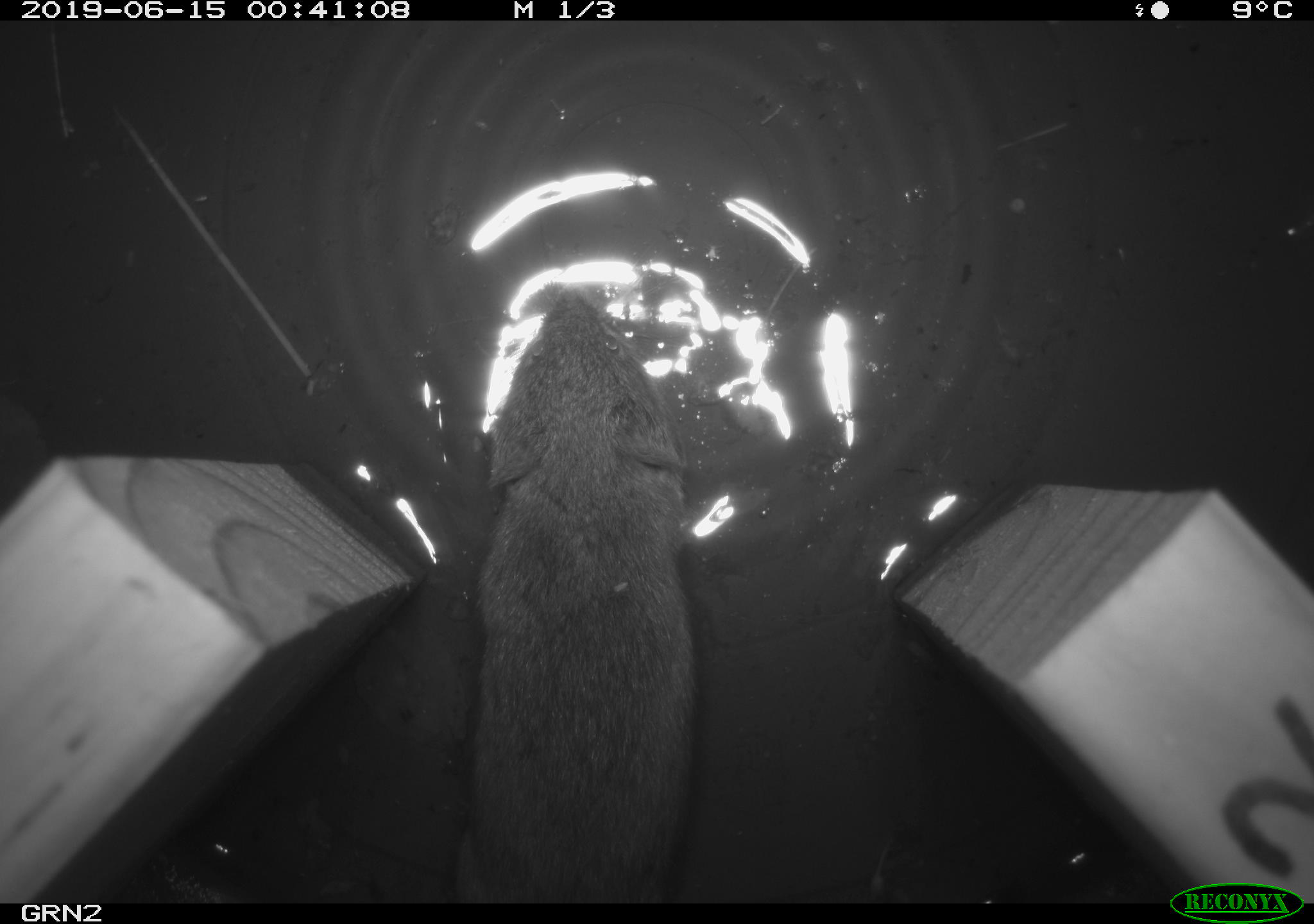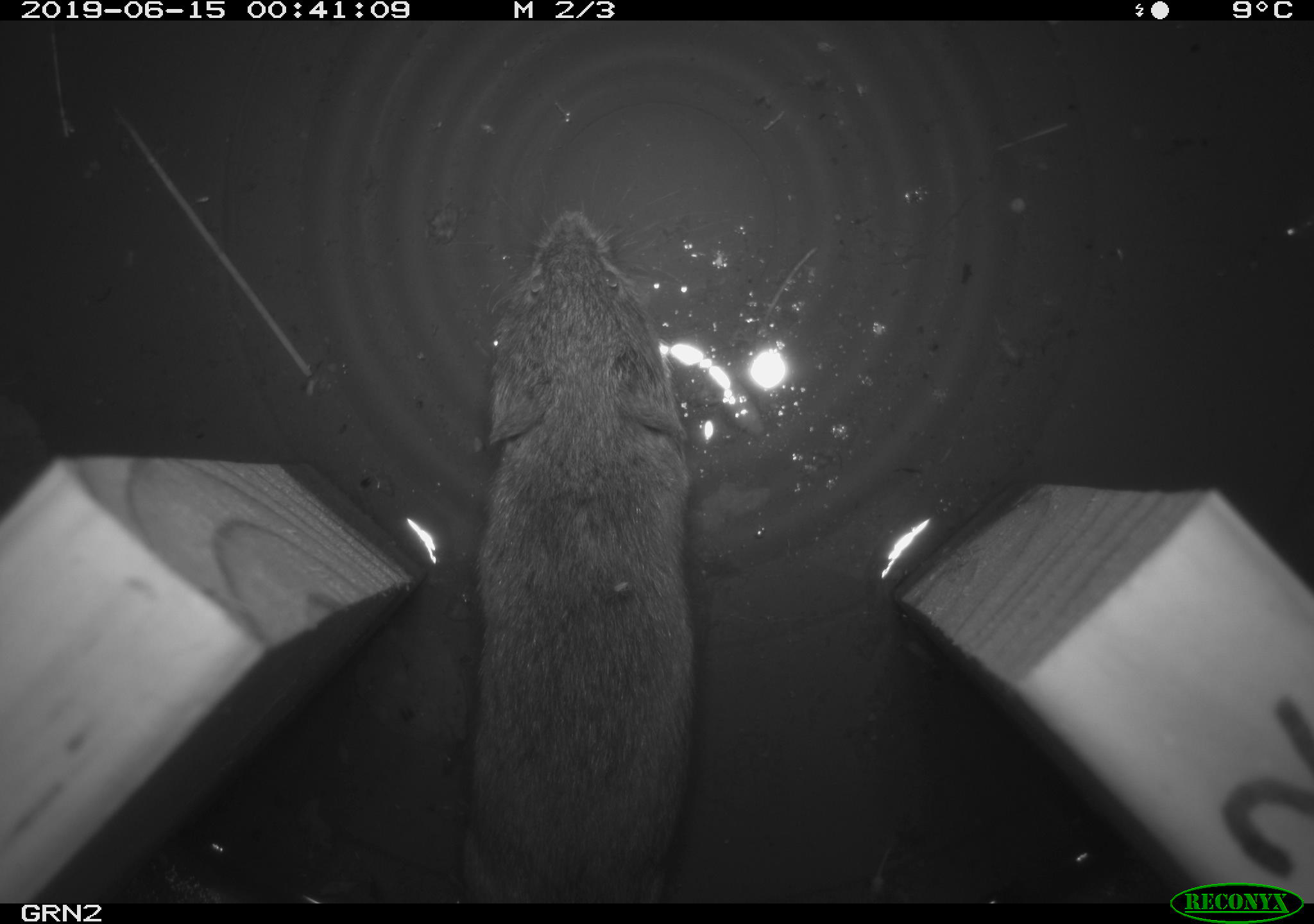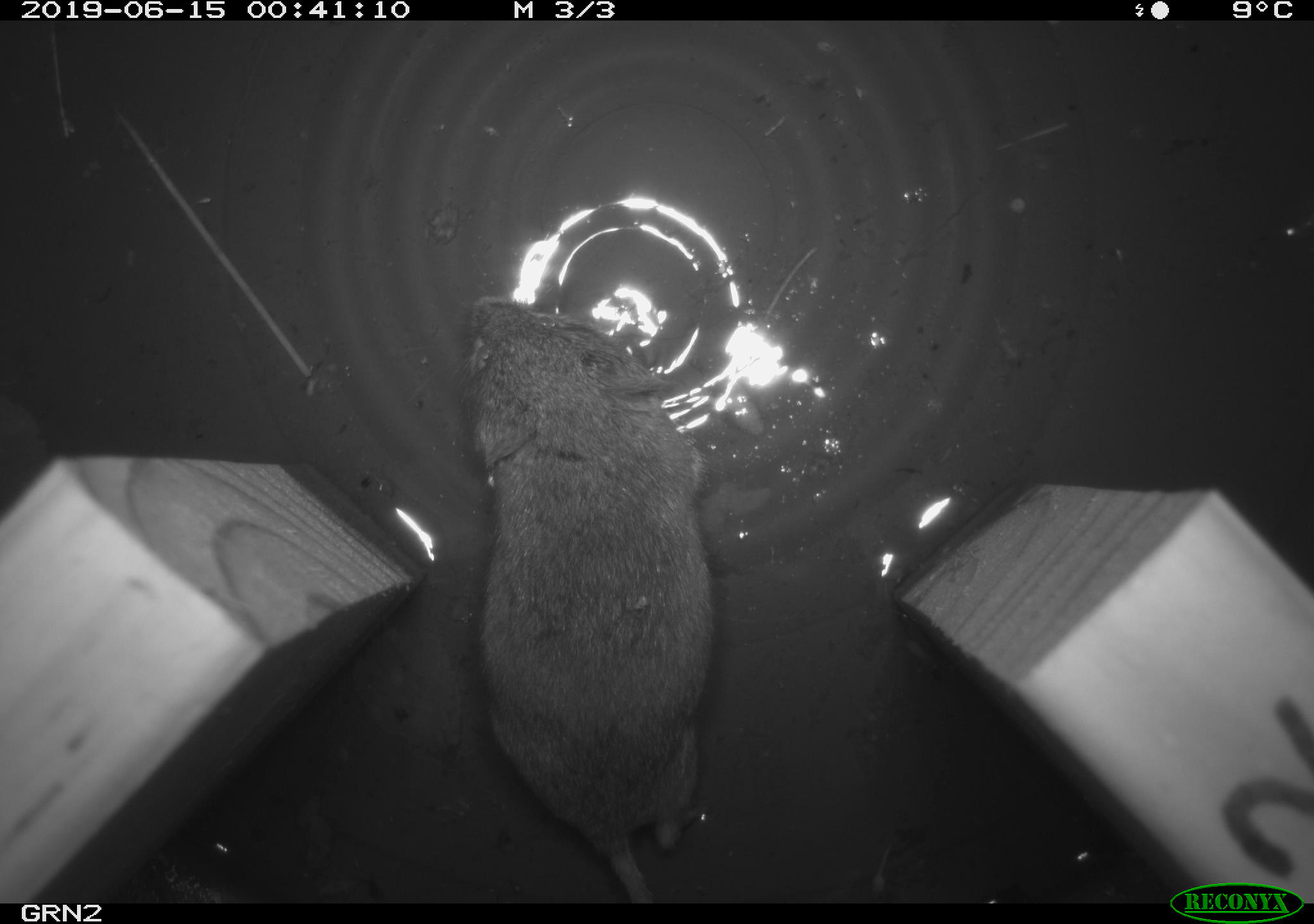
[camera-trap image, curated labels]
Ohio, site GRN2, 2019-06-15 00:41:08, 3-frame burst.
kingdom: Animalia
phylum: Chordata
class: Mammalia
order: Rodentia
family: Cricetidae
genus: Microtus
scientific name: Microtus pennsylvanicus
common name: meadow vole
Meadow vole (Microtus pennsylvanicus).